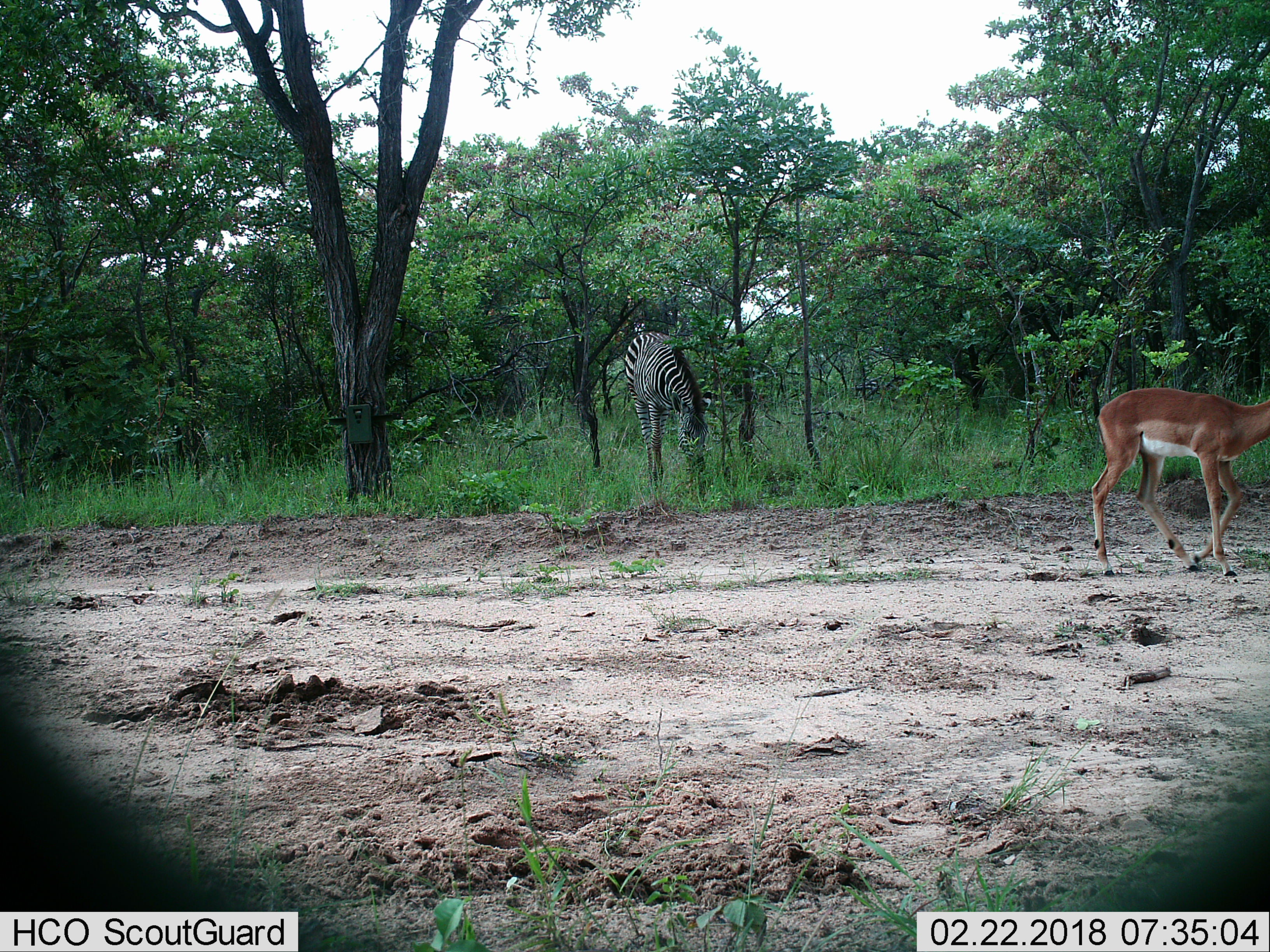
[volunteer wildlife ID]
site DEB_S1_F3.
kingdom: Animalia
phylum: Chordata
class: Mammalia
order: Artiodactyla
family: Bovidae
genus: Aepyceros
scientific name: Aepyceros melampus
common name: impala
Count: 1.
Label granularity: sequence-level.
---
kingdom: Animalia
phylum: Chordata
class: Mammalia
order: Perissodactyla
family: Equidae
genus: Equus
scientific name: Equus quagga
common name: plains zebra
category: zebraplains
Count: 1.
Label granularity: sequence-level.